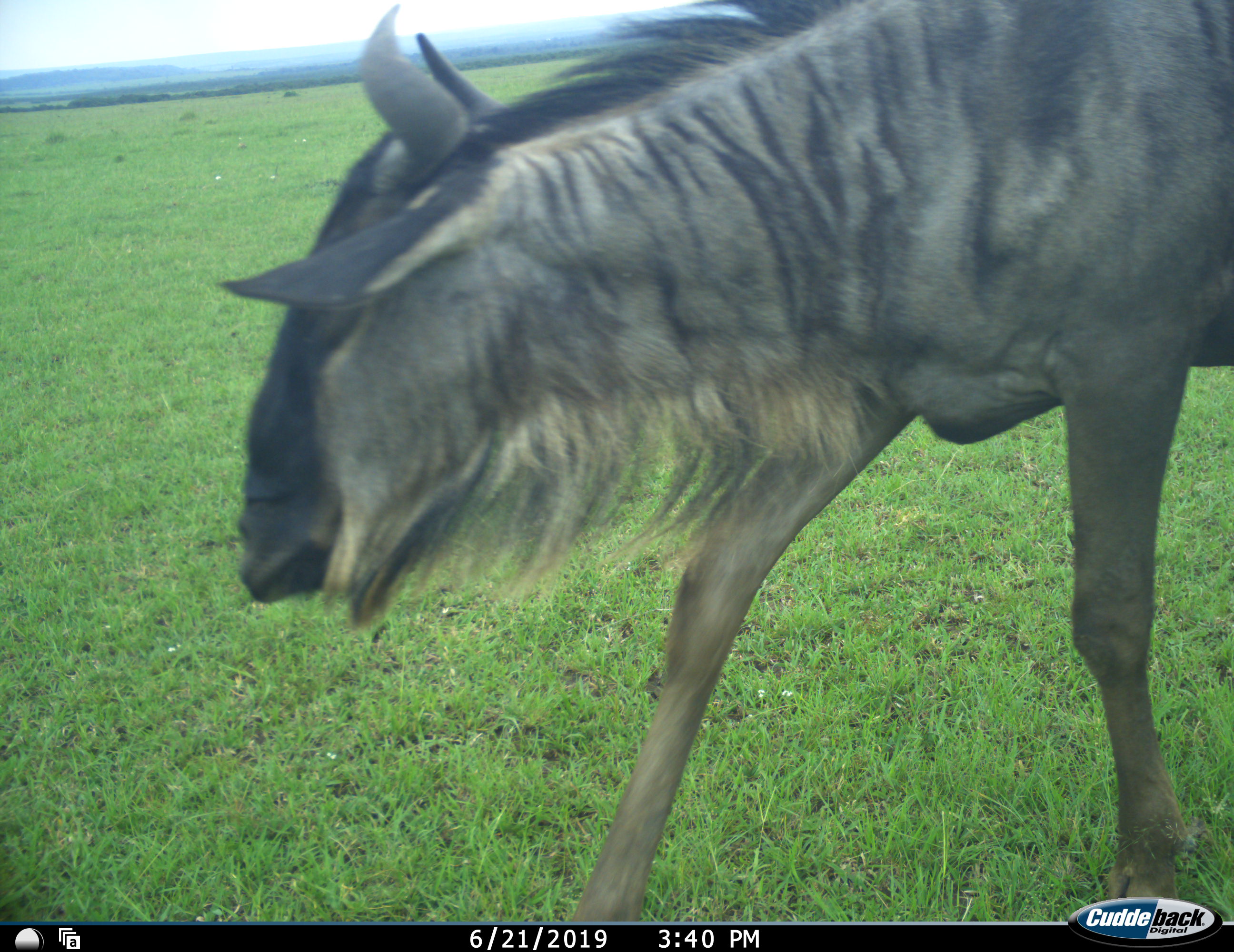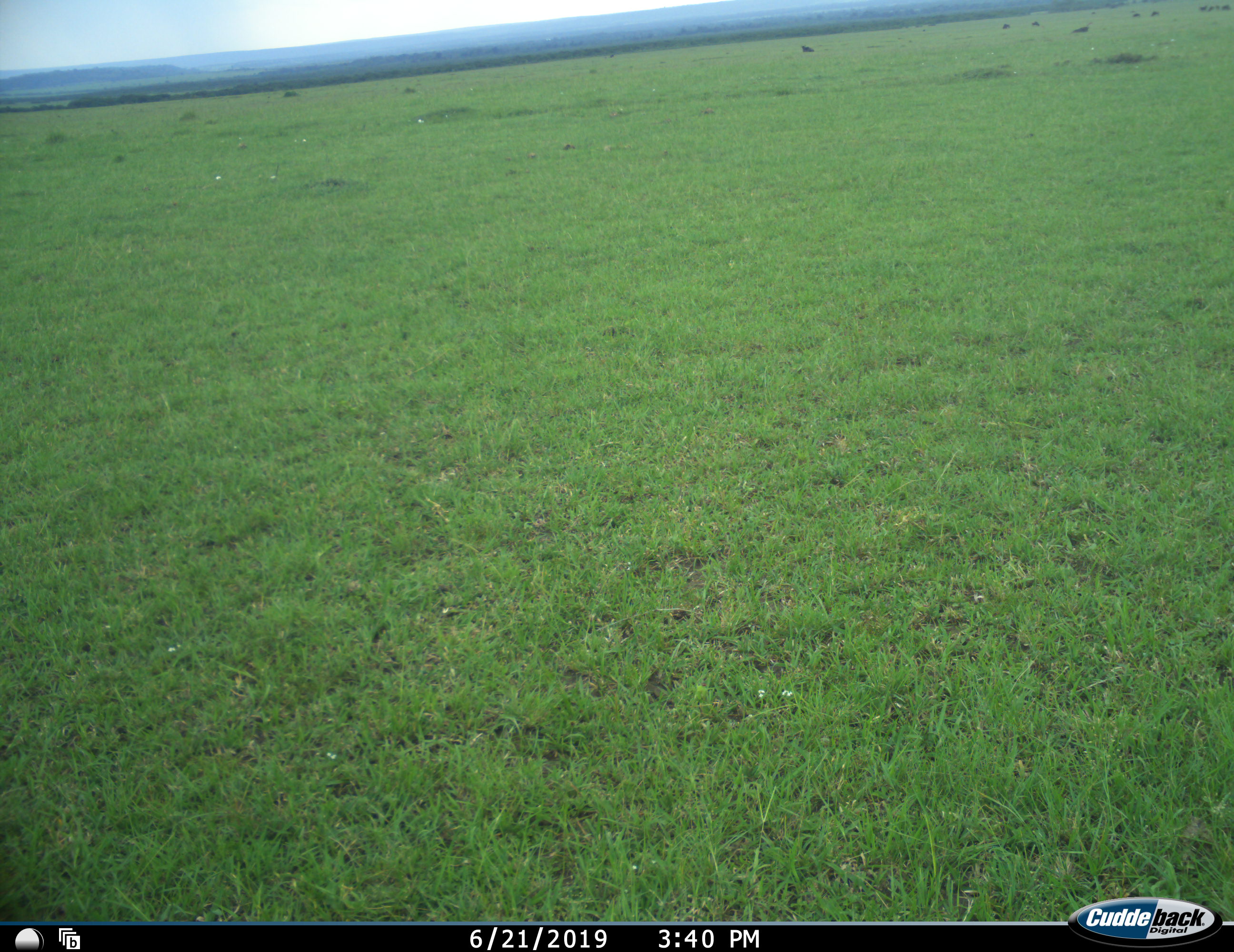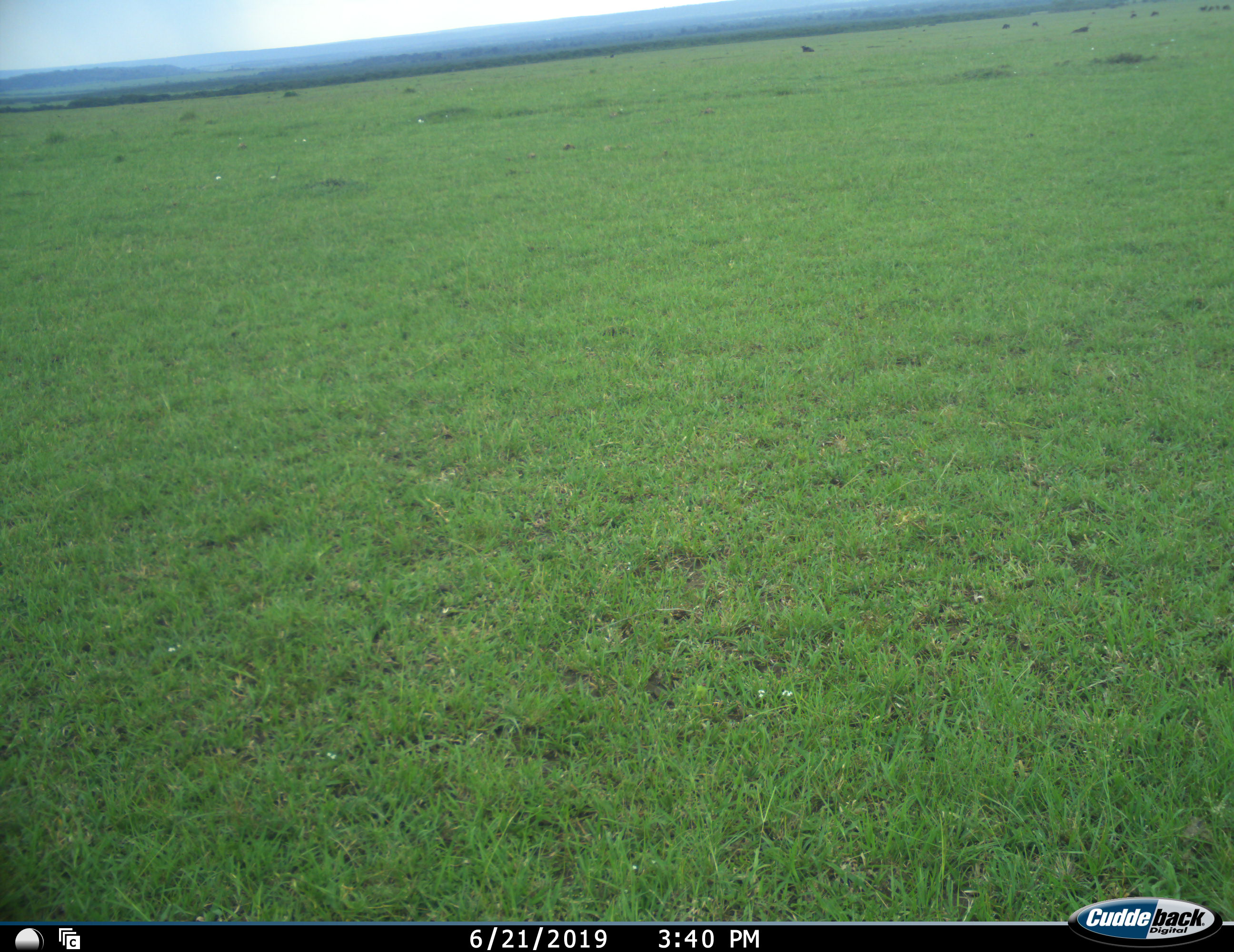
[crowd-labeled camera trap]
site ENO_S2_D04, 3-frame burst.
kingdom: Animalia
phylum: Chordata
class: Mammalia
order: Artiodactyla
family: Bovidae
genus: Connochaetes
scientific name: Connochaetes taurinus taurinus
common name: blue wildebeest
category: wildebeestblue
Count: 1.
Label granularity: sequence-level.